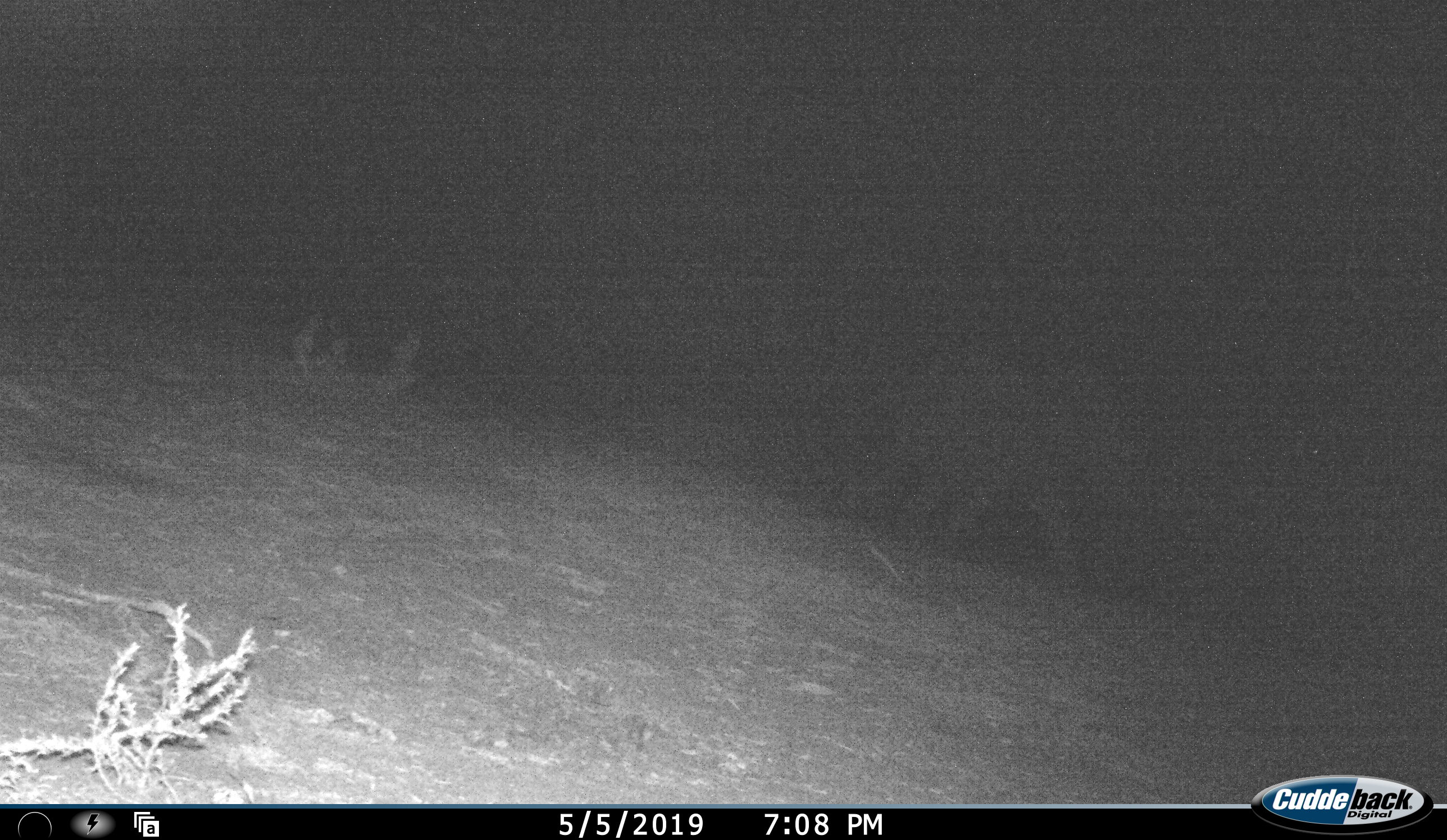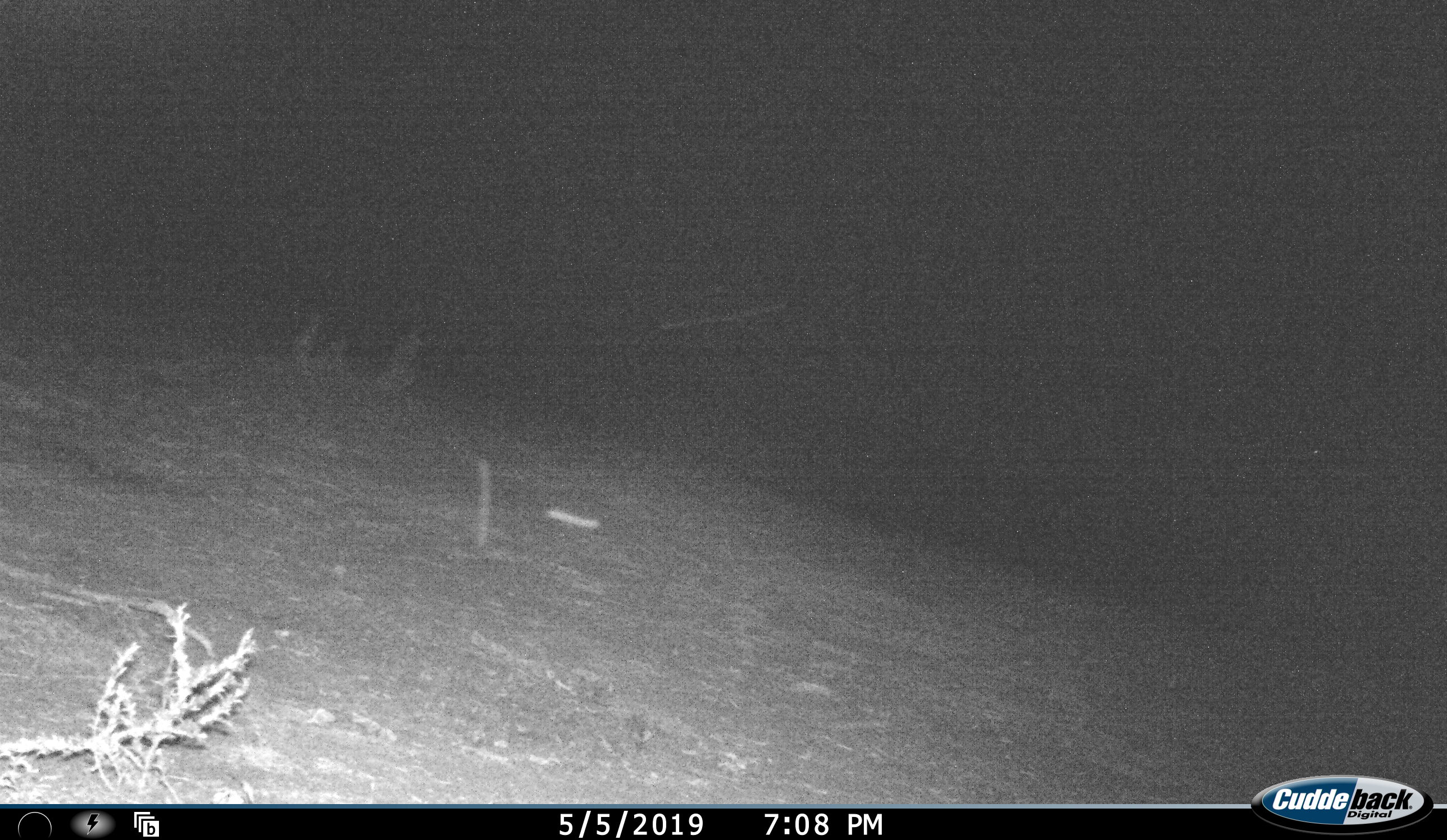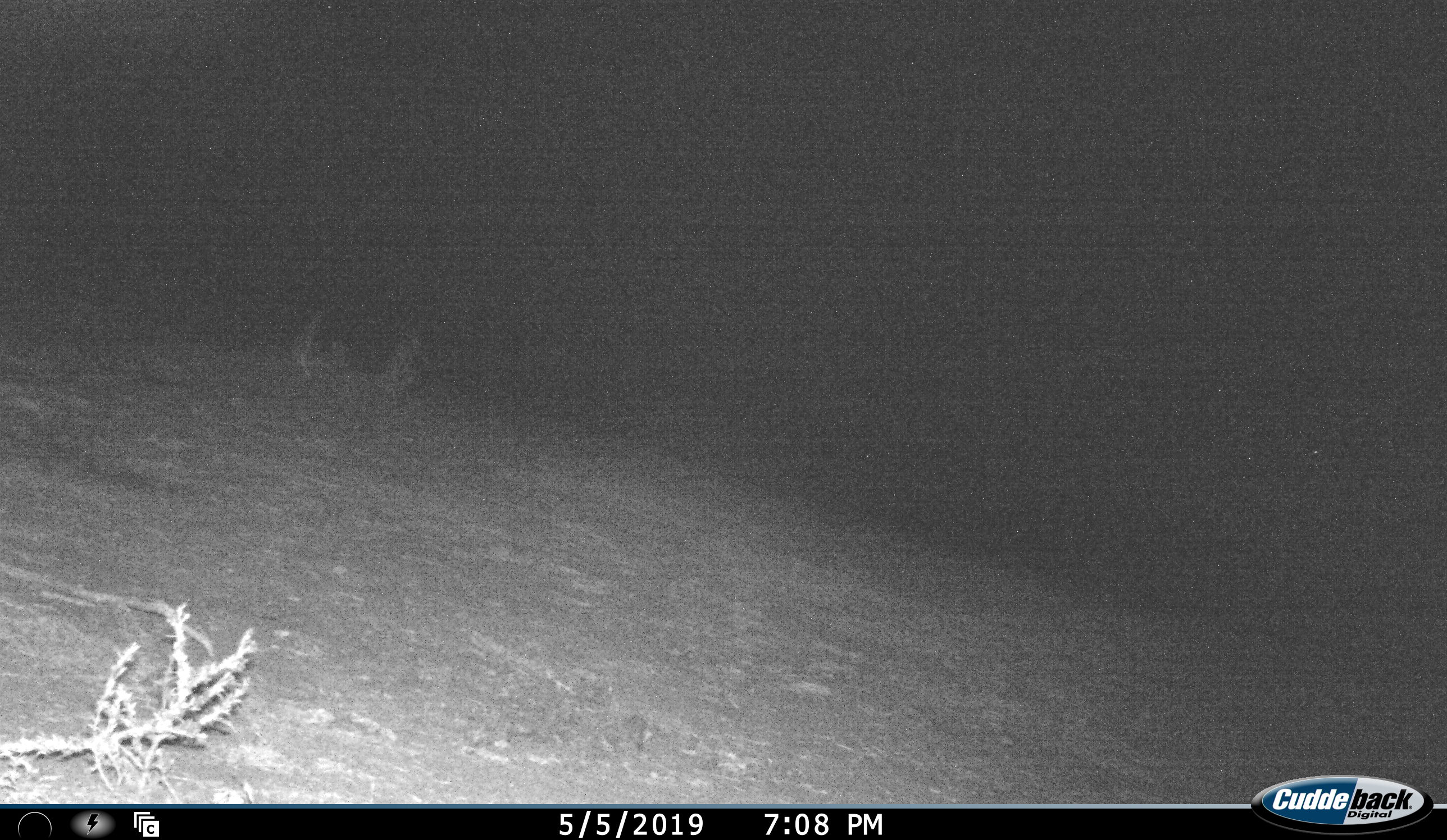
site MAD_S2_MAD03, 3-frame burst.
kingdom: Animalia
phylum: Chordata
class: Mammalia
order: Proboscidea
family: Elephantidae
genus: Loxodonta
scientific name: Loxodonta africana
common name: african bush elephant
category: elephant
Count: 1.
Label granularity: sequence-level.